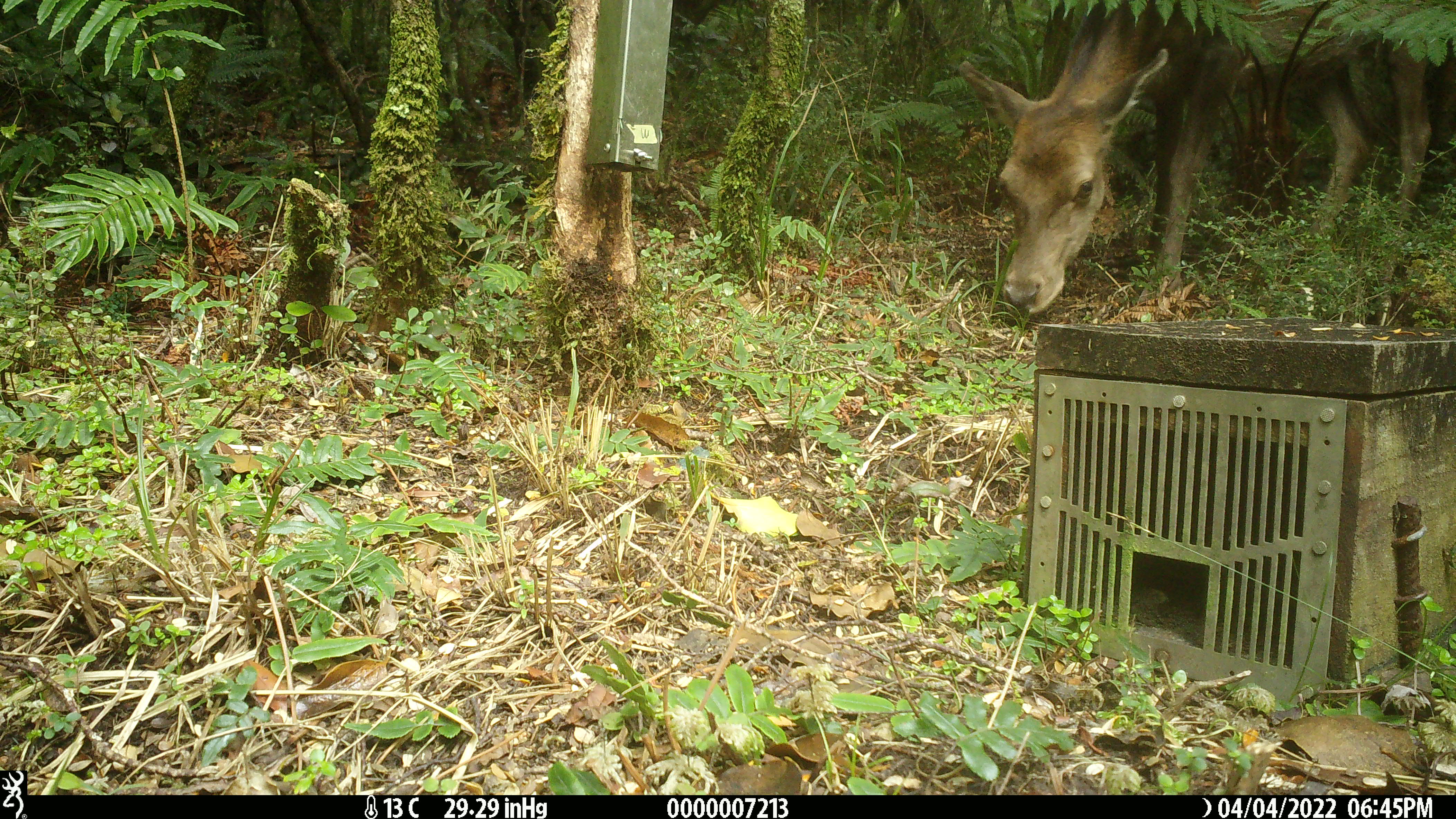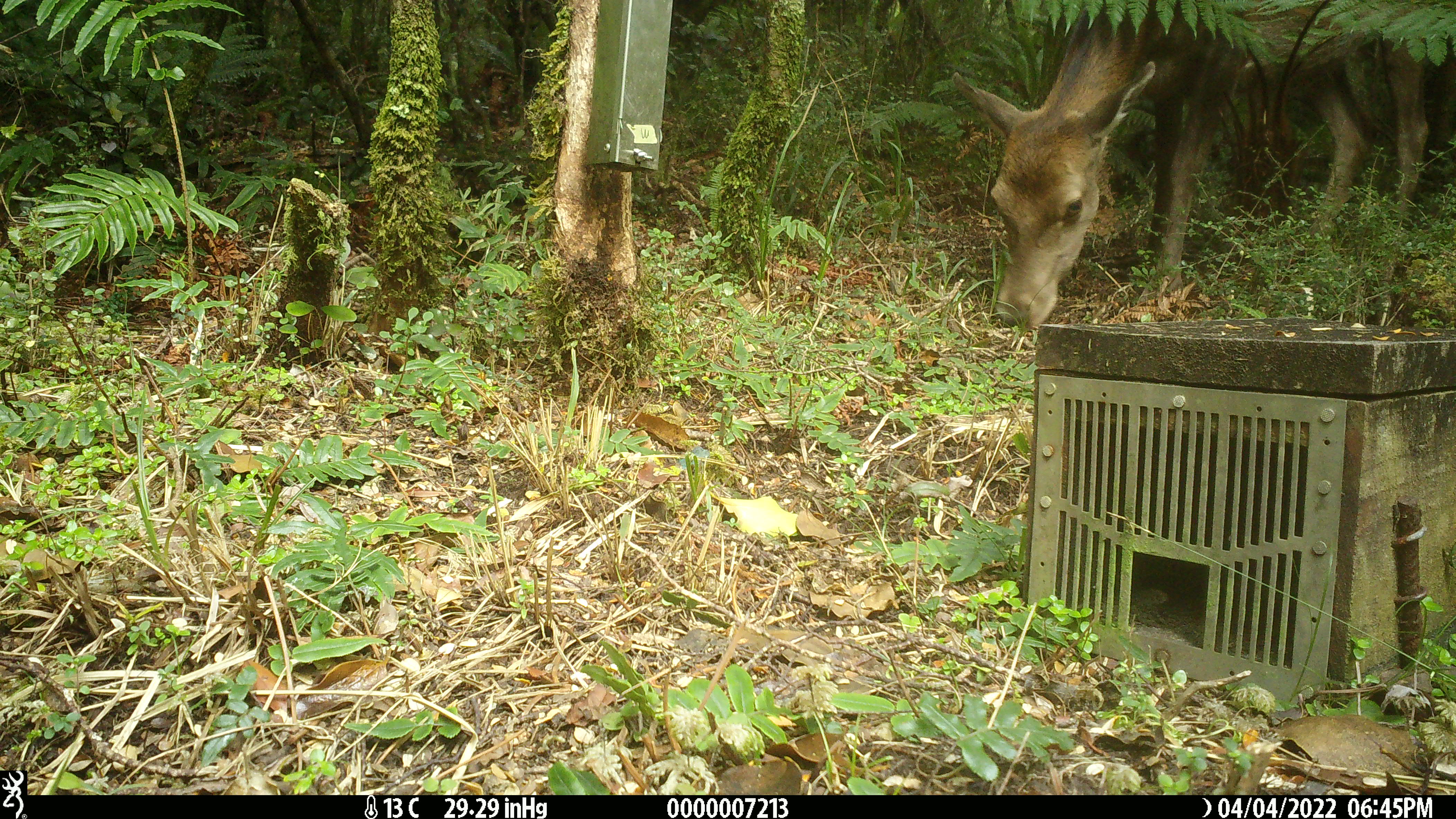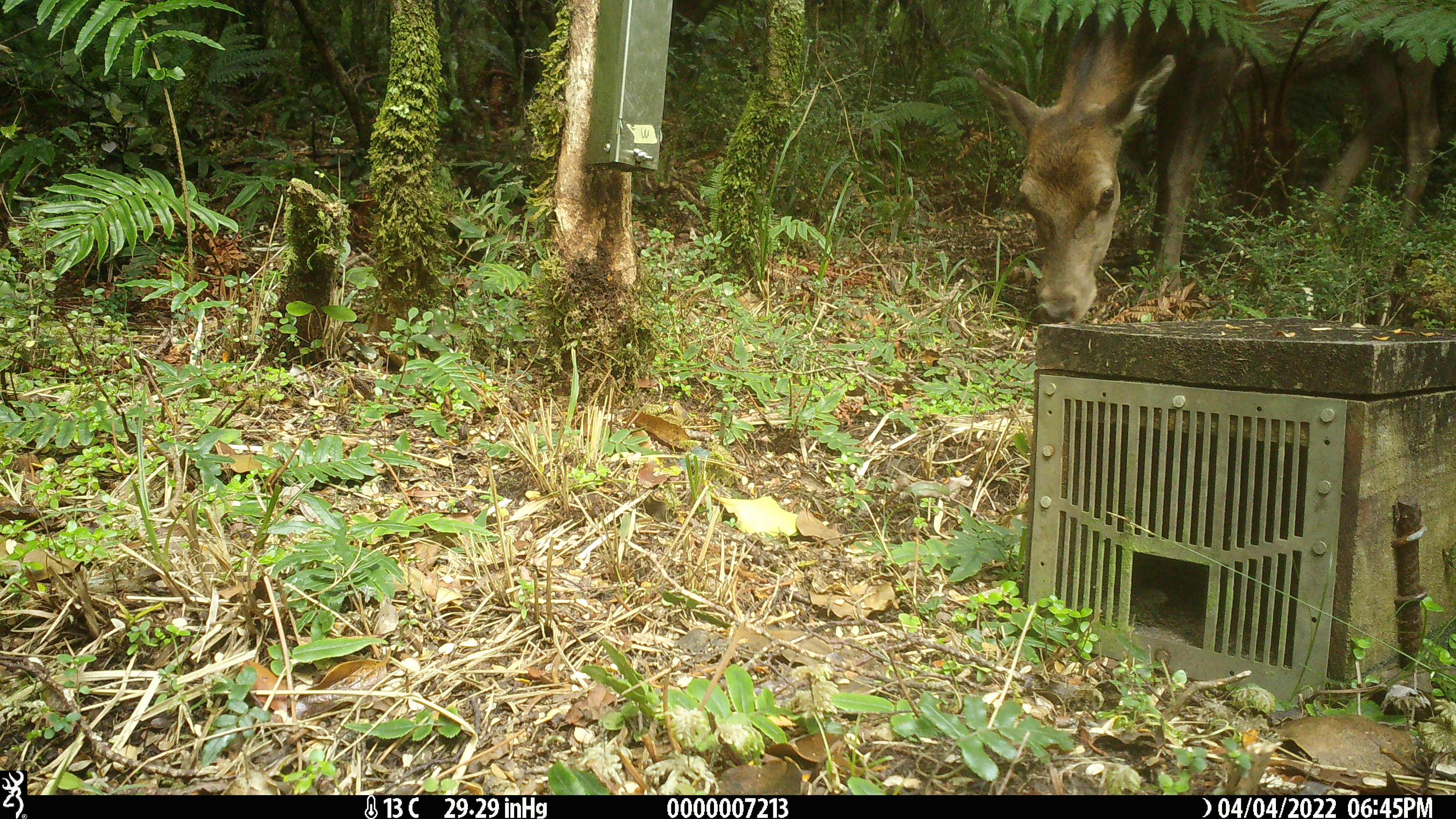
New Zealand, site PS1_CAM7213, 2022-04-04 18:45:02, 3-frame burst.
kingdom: Animalia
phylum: Chordata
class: Mammalia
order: Artiodactyla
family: Cervidae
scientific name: Cervidae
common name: deer